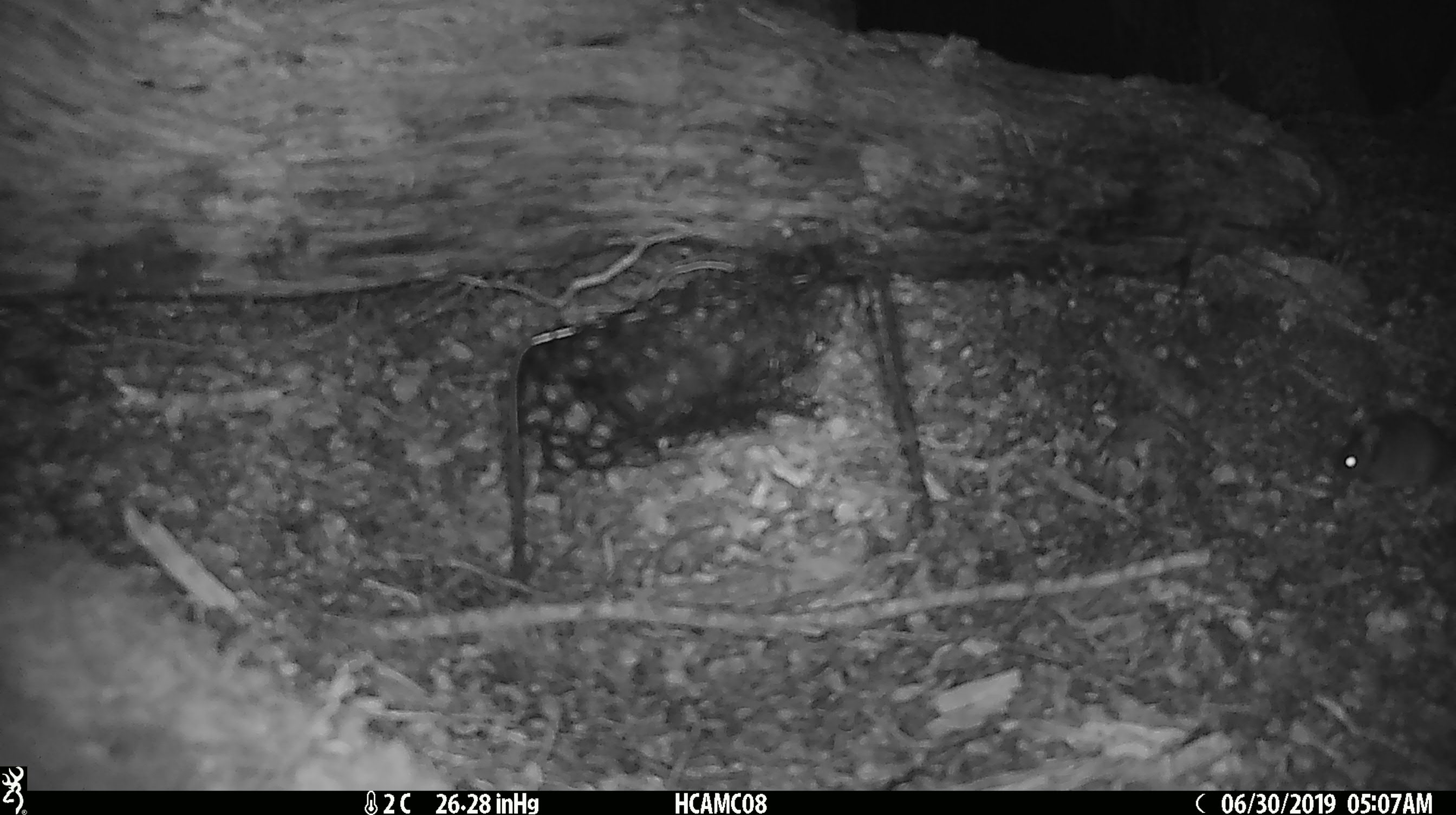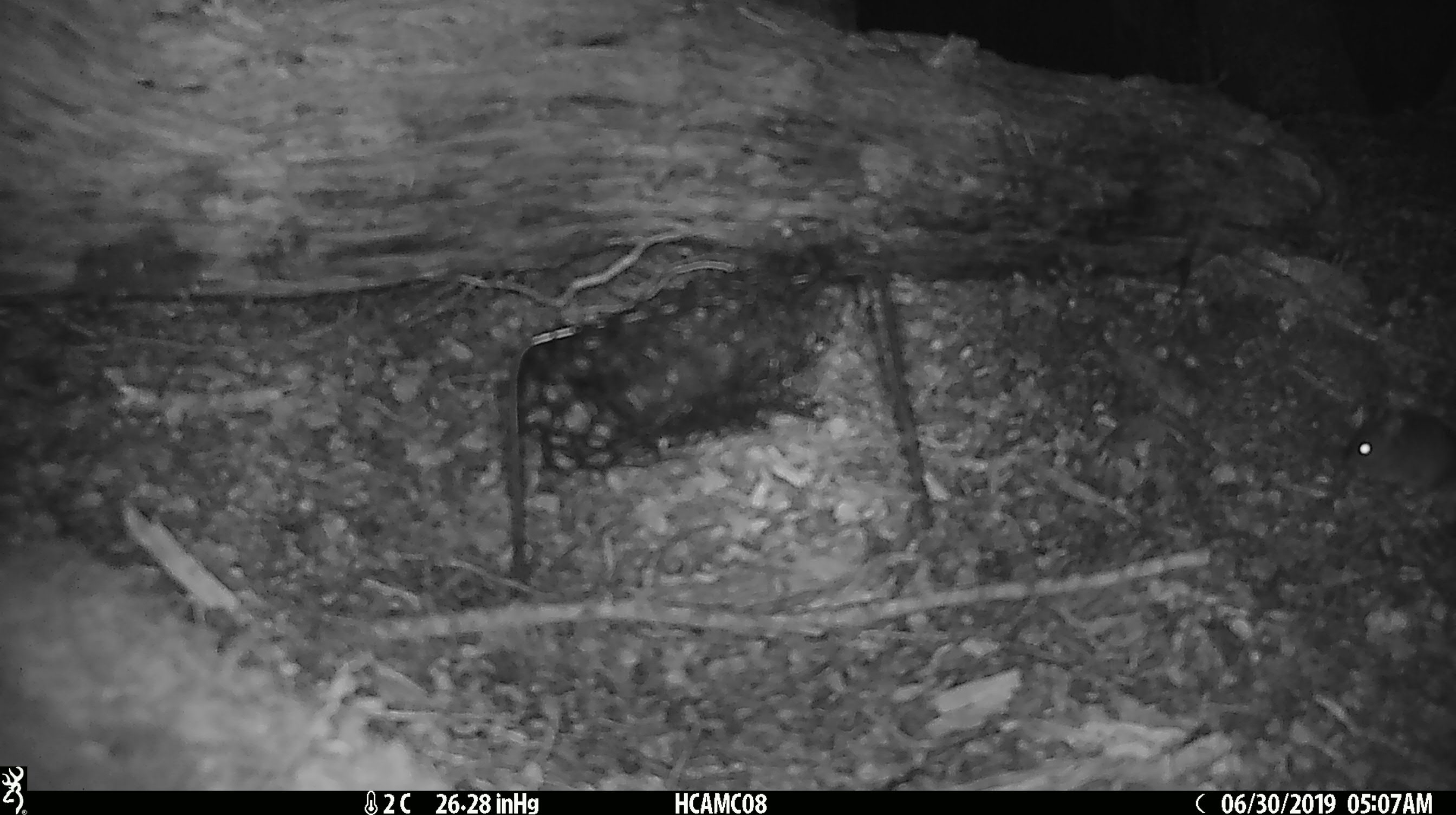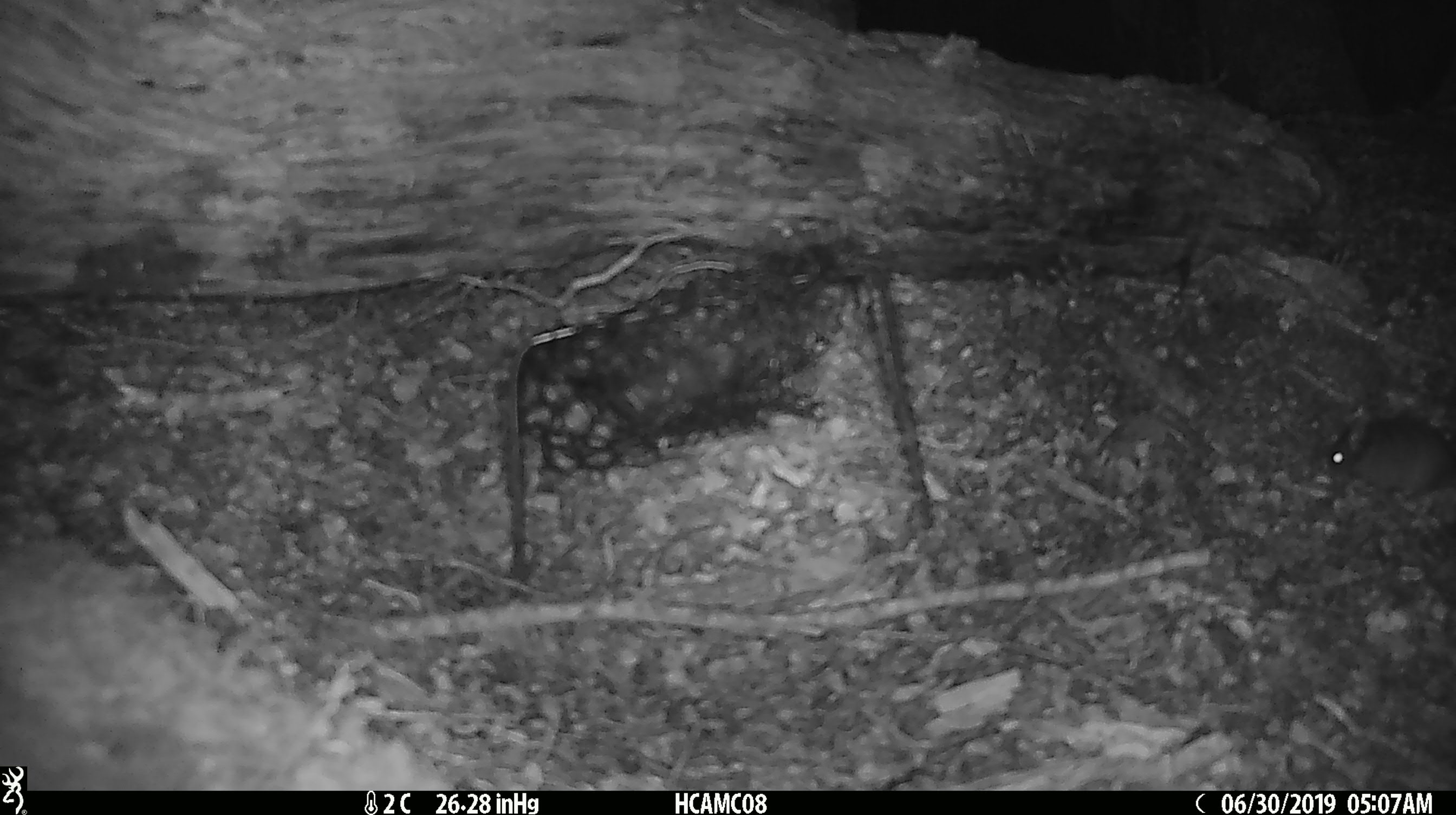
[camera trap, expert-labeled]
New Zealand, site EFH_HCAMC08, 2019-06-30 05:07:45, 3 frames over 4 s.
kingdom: Animalia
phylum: Chordata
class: Mammalia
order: Rodentia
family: Muridae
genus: Mus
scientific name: Mus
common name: mouse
Mouse (Mus).